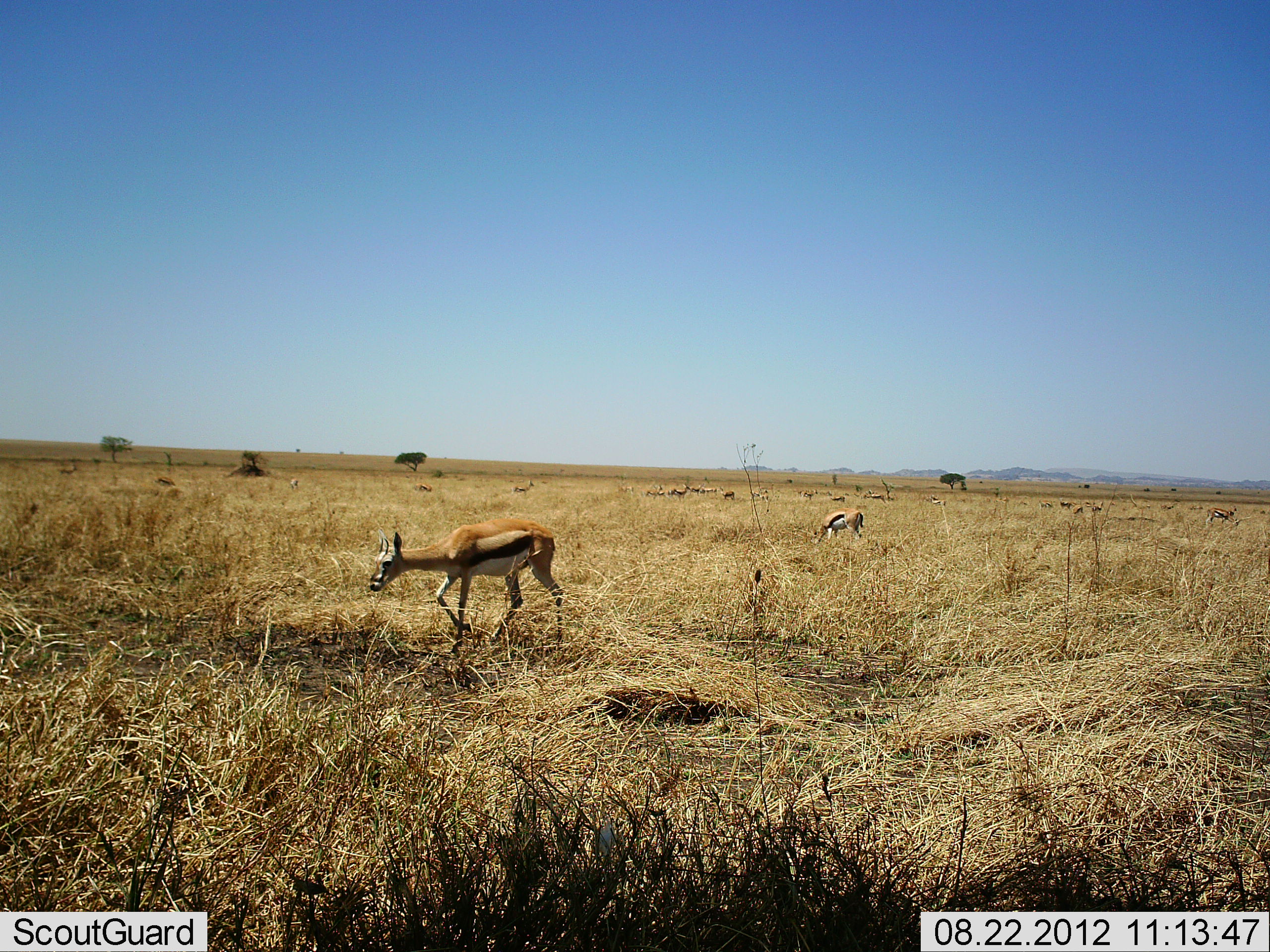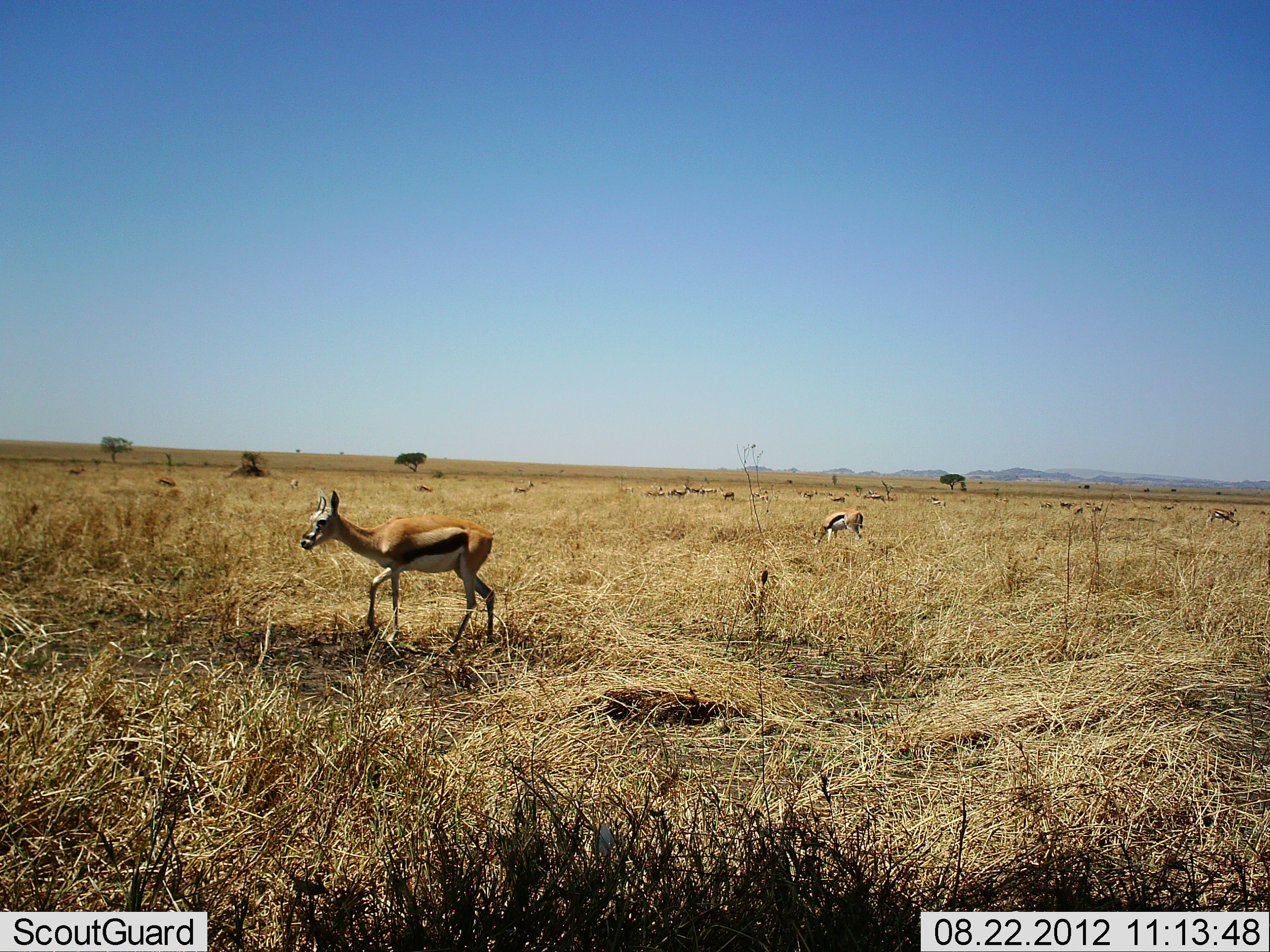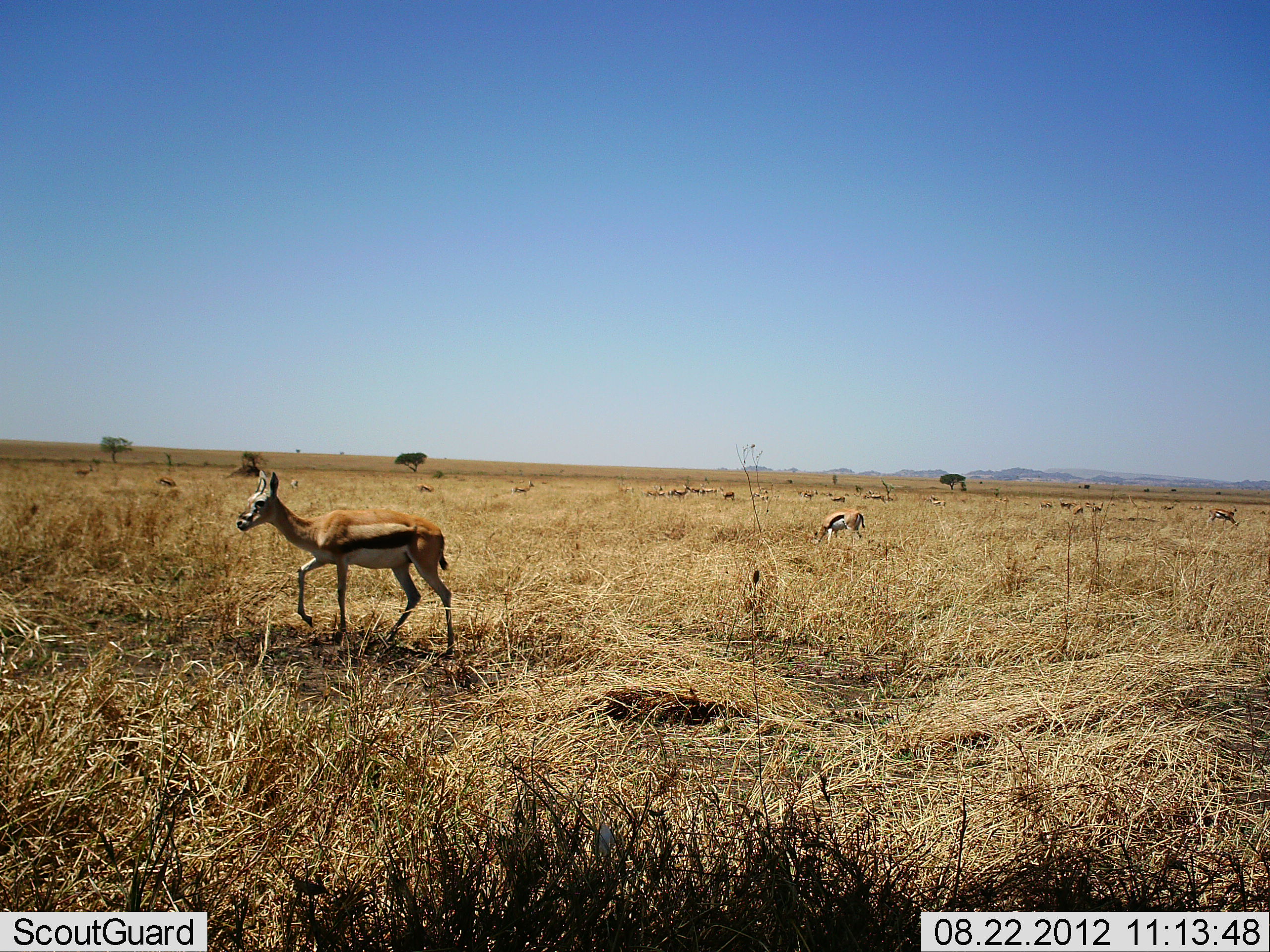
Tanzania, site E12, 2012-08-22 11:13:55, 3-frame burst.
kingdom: Animalia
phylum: Chordata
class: Mammalia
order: Artiodactyla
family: Bovidae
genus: Eudorcas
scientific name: Eudorcas thomsonii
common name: thomson's gazelle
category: gazellethomsons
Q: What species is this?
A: Gazellethomsons (thomson's gazelle) (Eudorcas thomsonii).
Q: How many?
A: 11-50.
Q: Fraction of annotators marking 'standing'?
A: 70%.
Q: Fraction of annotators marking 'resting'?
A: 0%.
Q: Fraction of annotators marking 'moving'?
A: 90%.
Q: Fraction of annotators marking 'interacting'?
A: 0%.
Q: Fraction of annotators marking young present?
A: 0%.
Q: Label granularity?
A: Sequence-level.